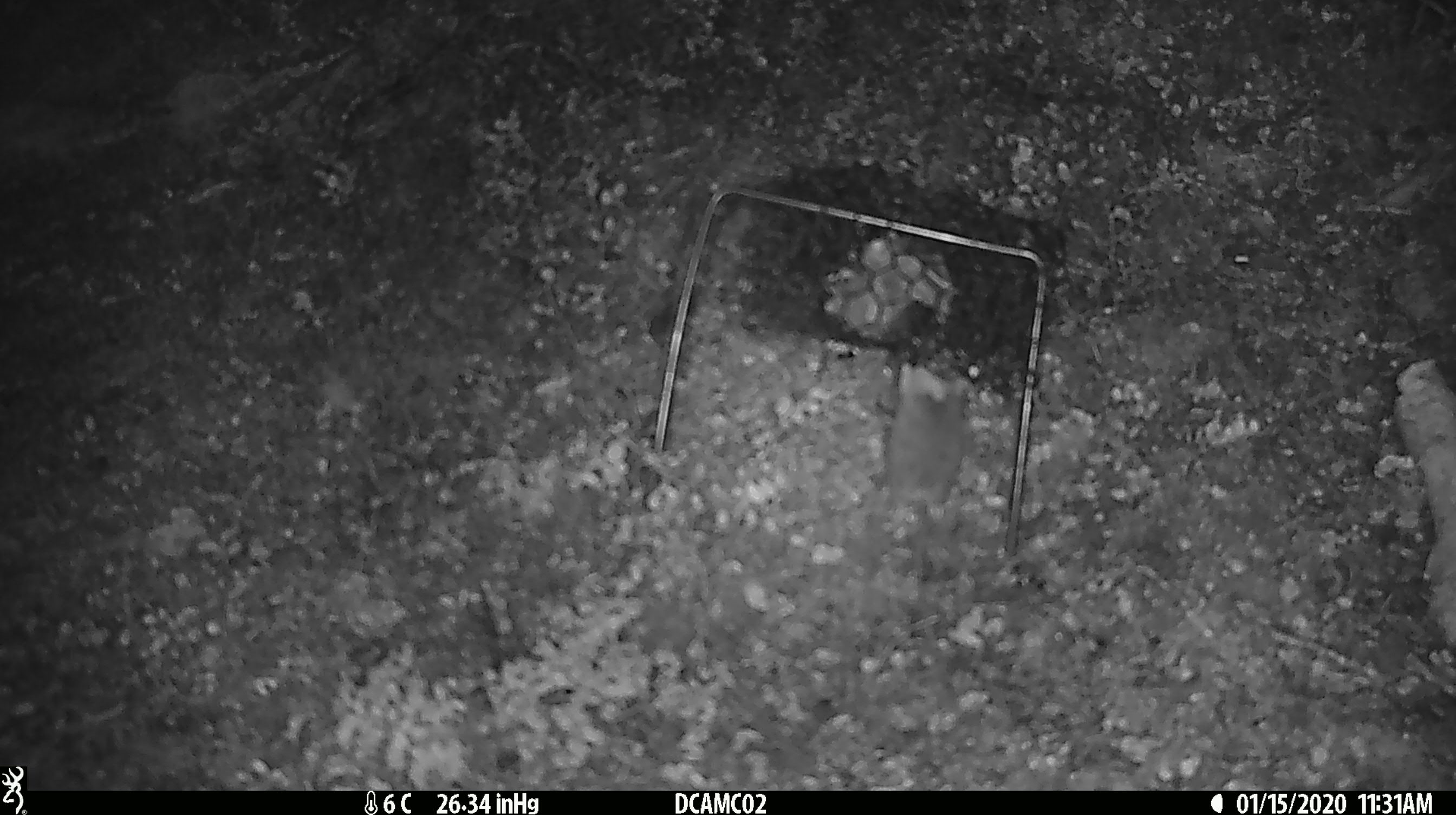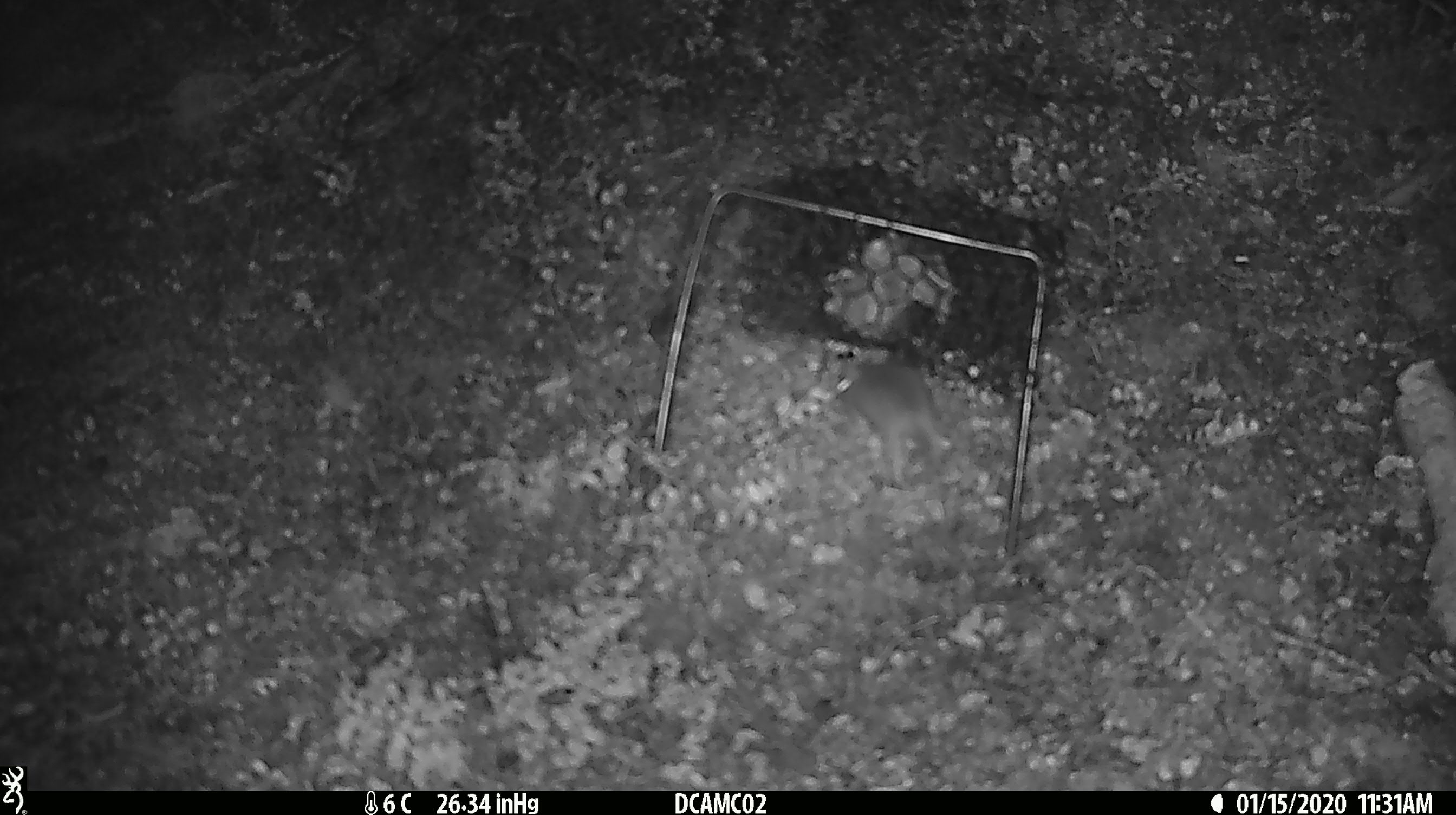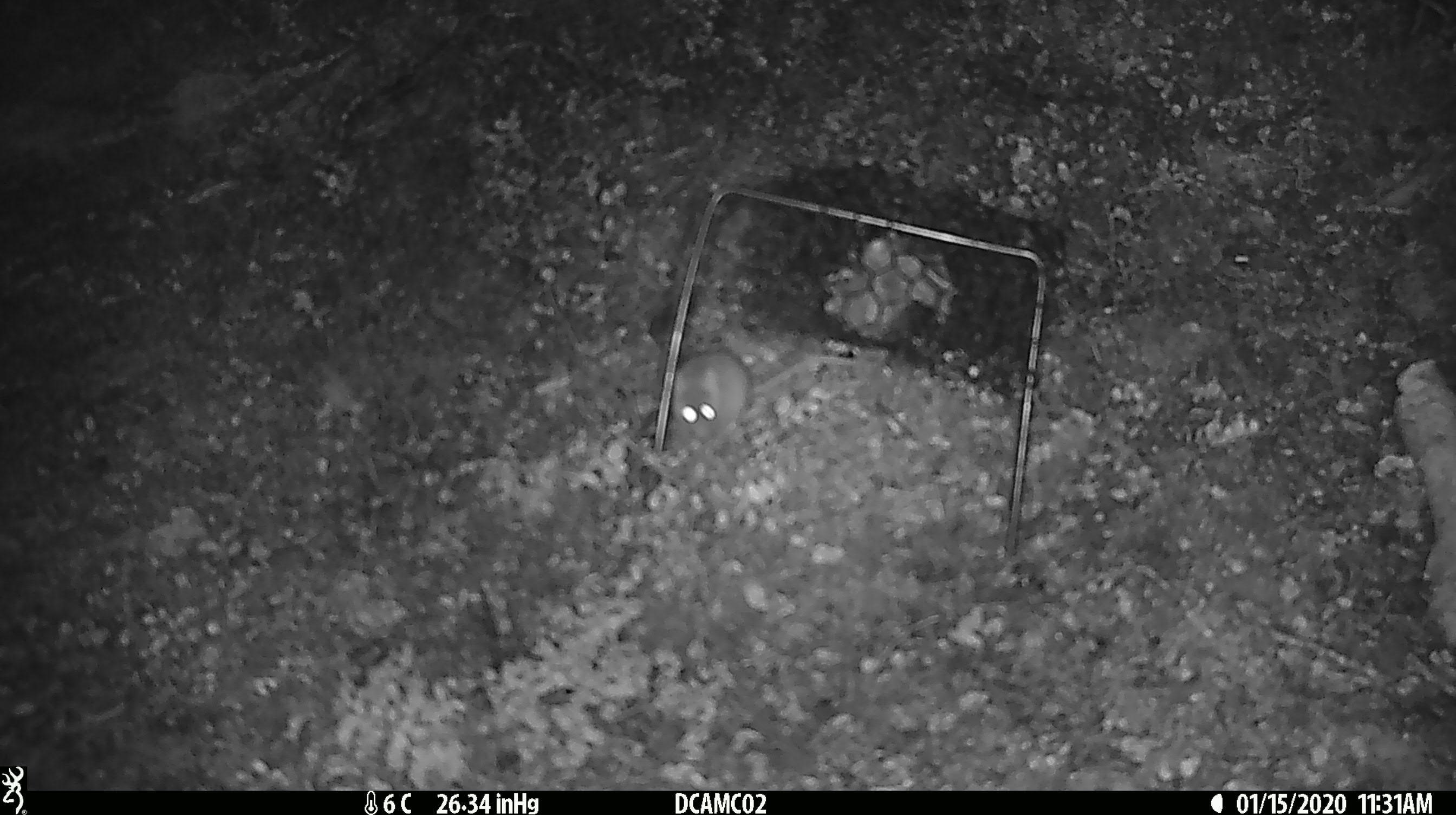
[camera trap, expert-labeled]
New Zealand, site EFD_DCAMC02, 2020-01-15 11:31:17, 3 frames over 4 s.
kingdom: Animalia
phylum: Chordata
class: Mammalia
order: Rodentia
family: Muridae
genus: Mus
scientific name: Mus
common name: mouse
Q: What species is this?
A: Mouse (Mus).